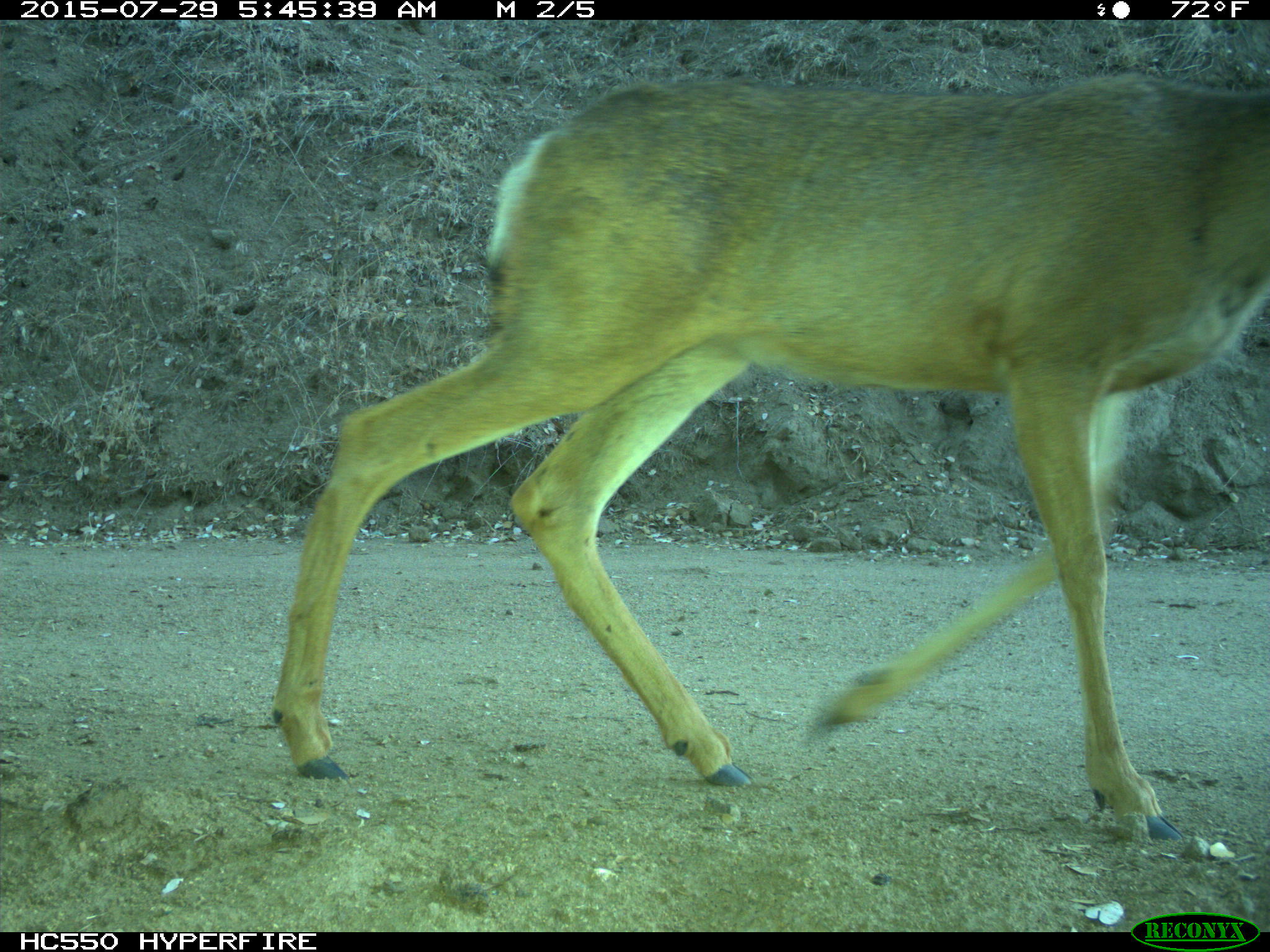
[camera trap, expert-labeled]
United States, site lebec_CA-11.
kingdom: Animalia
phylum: Chordata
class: Mammalia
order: Artiodactyla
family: Cervidae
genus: Odocoileus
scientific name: Odocoileus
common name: deer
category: unidentified deer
Unidentified deer (deer) (Odocoileus).